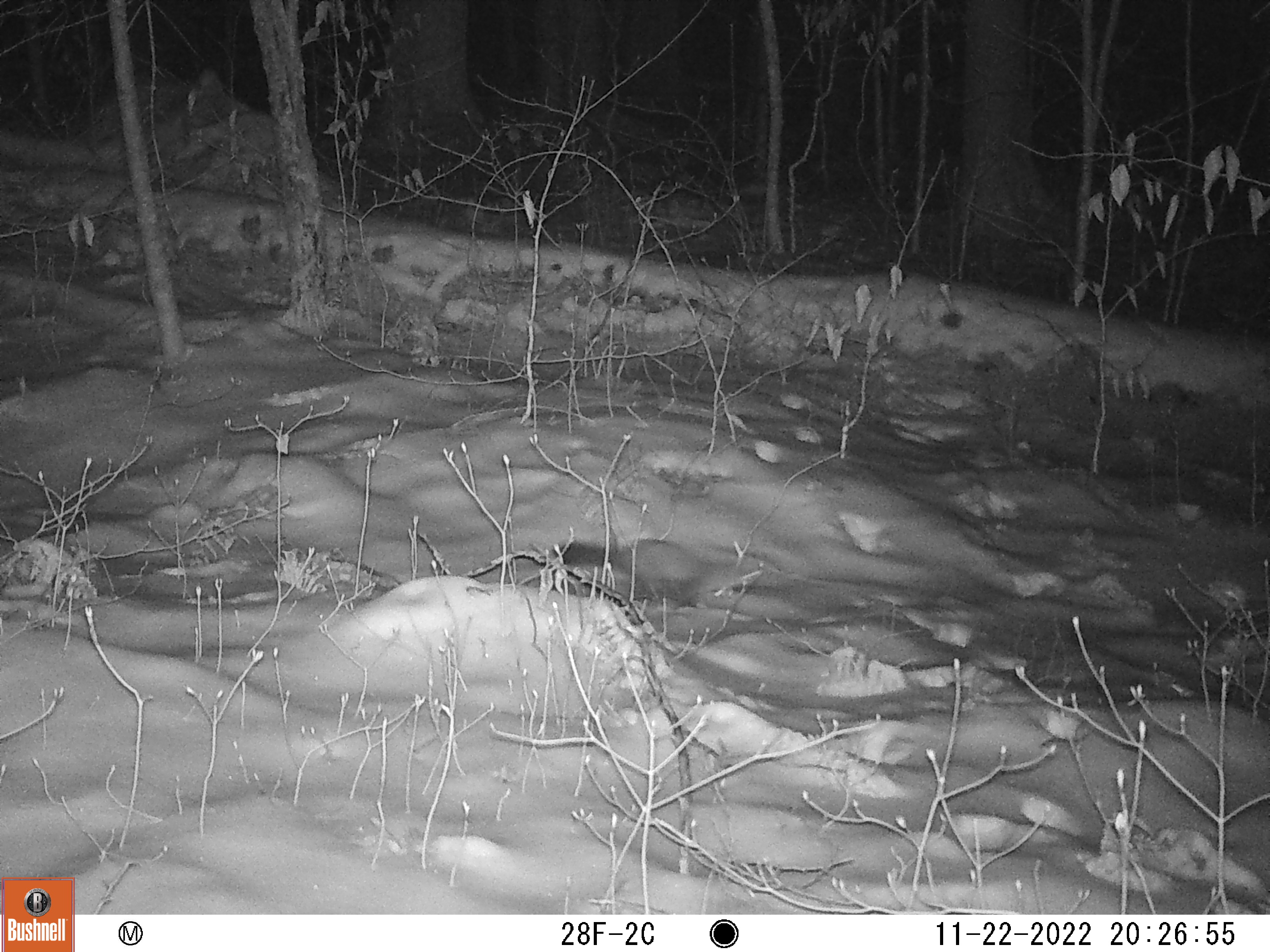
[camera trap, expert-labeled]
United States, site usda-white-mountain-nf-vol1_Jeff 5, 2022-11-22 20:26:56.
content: unidentified animal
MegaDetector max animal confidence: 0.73